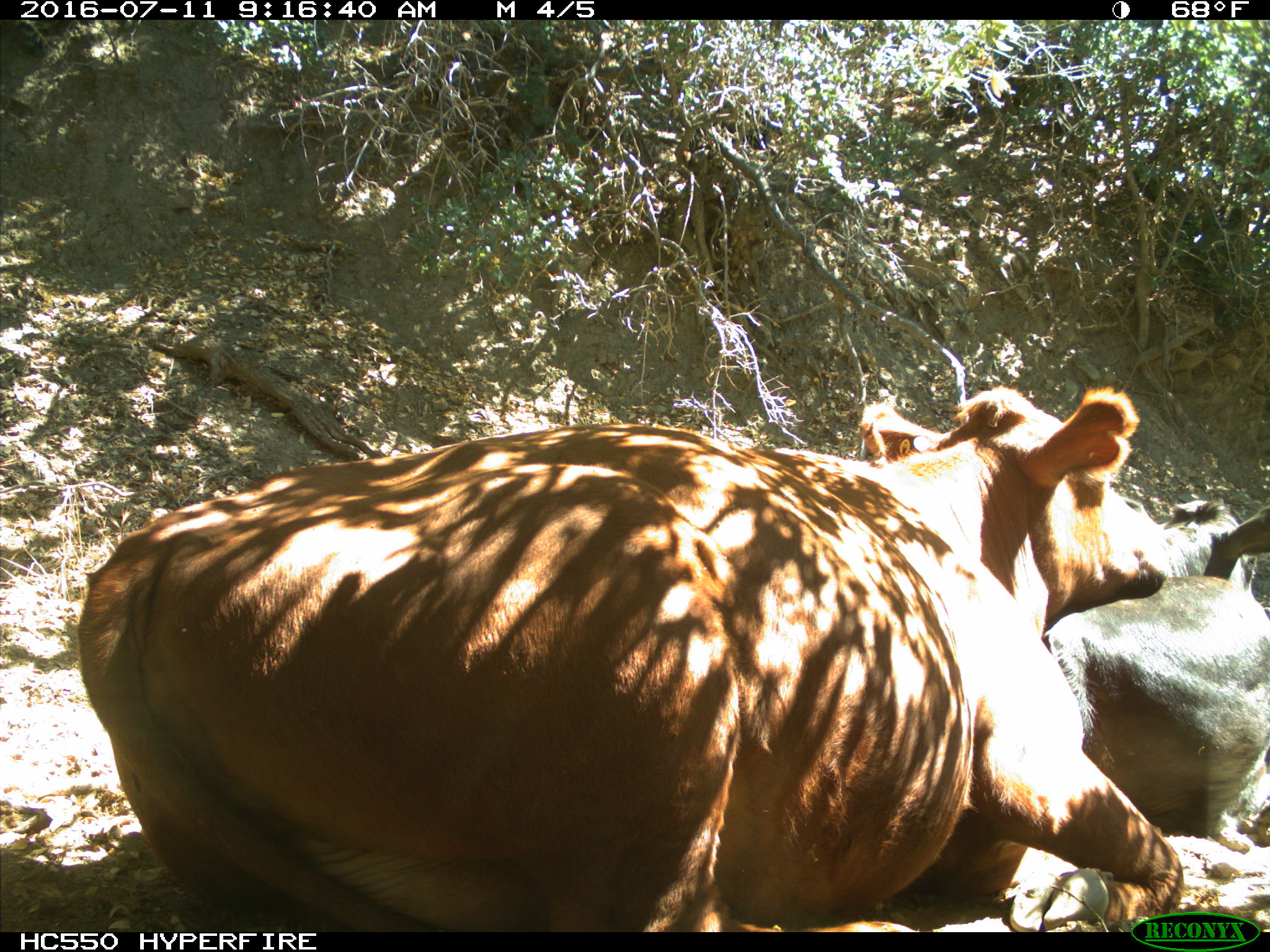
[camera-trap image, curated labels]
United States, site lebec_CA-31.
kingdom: Animalia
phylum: Chordata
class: Mammalia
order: Artiodactyla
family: Bovidae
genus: Bos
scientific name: Bos taurus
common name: domestic cow